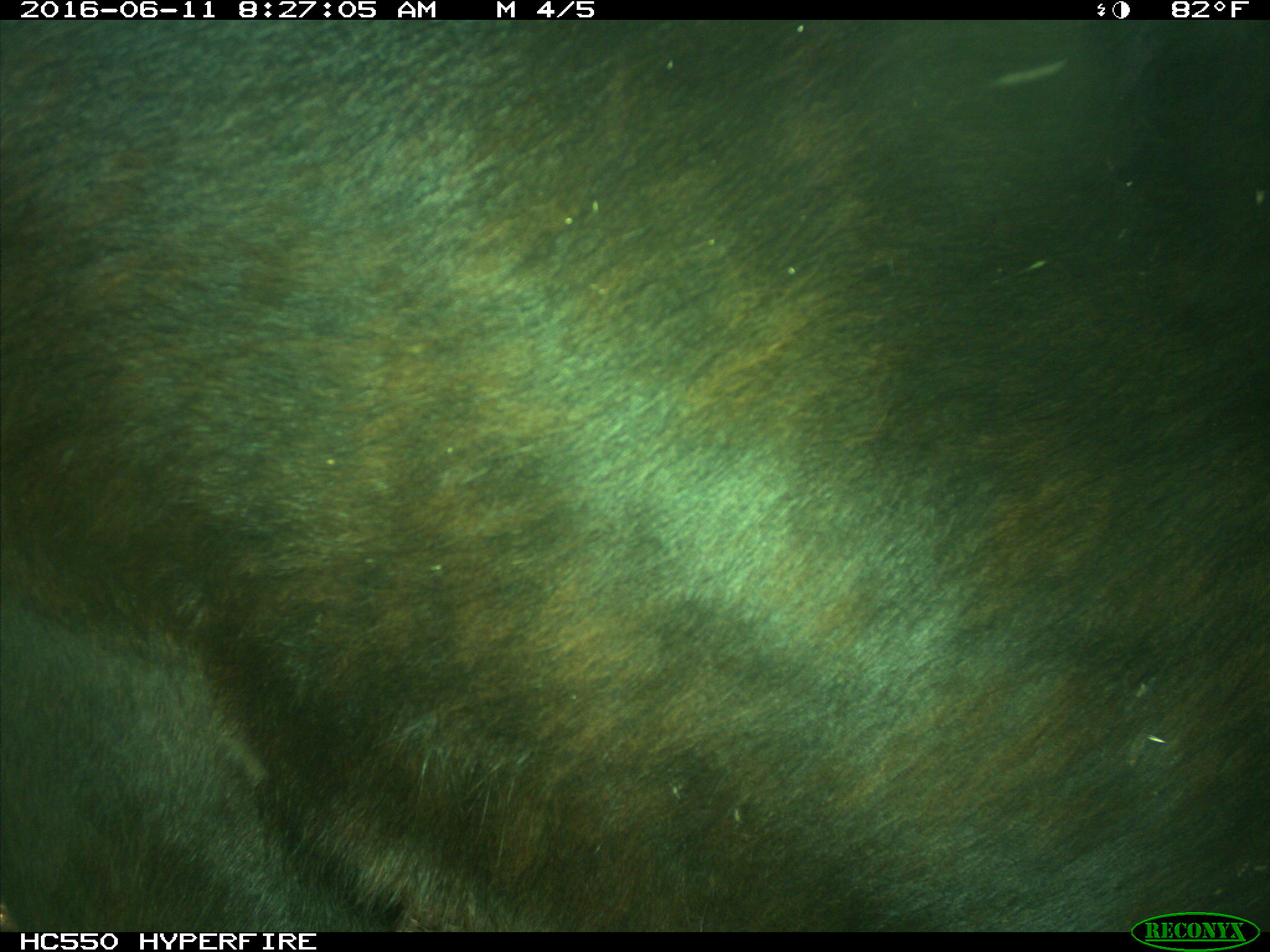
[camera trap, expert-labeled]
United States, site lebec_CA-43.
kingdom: Animalia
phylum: Chordata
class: Mammalia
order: Artiodactyla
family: Bovidae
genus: Bos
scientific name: Bos taurus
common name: domestic cow